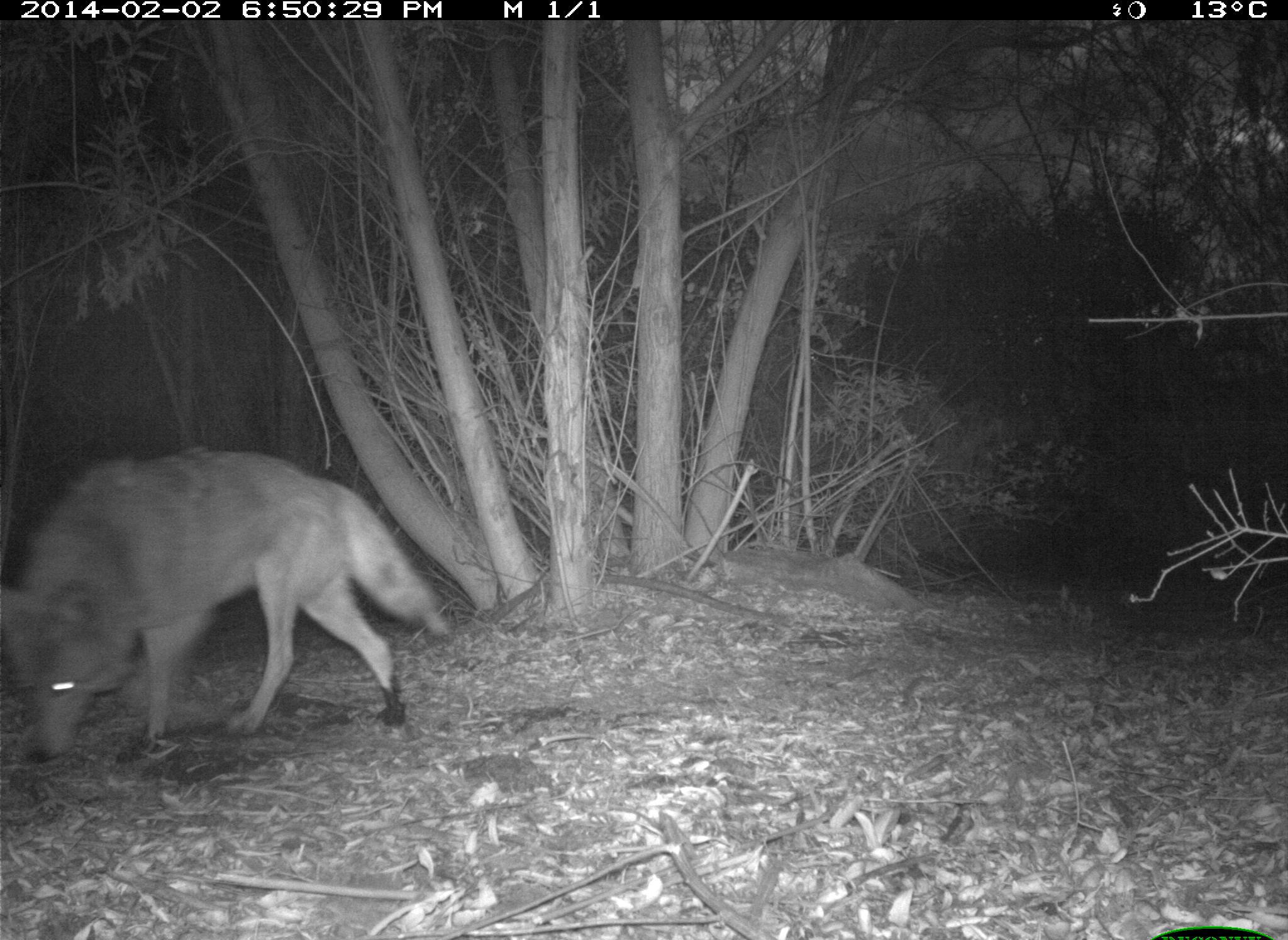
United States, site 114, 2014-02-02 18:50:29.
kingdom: Animalia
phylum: Chordata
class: Mammalia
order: Carnivora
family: Canidae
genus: Canis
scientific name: Canis latrans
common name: coyote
Coyote (Canis latrans).